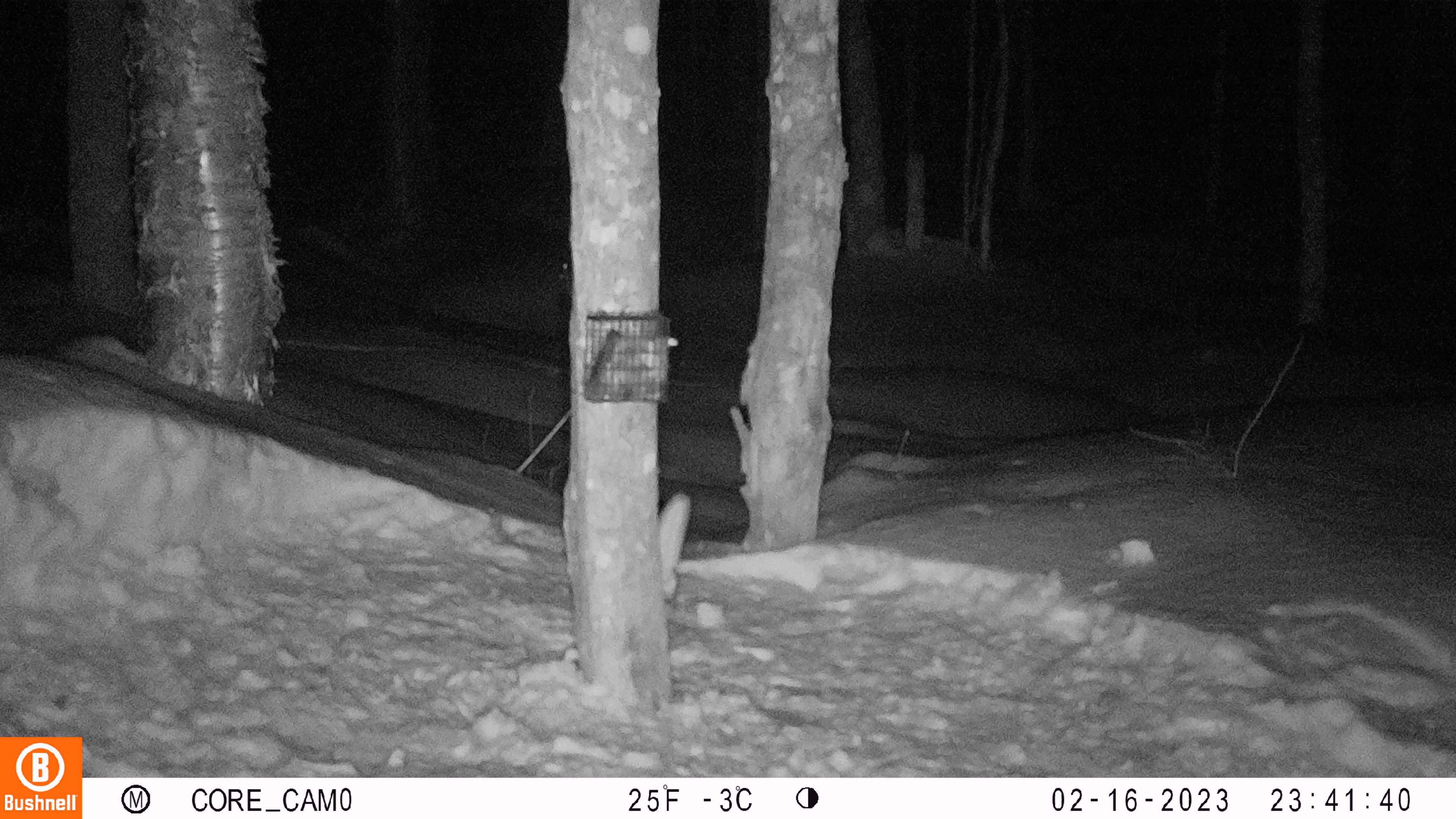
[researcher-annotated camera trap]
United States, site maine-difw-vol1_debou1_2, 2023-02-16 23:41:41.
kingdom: Animalia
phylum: Chordata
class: Mammalia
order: Rodentia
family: Sciuridae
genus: Glaucomys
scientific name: Glaucomys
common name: flying squirrel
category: flying squirrel sp.